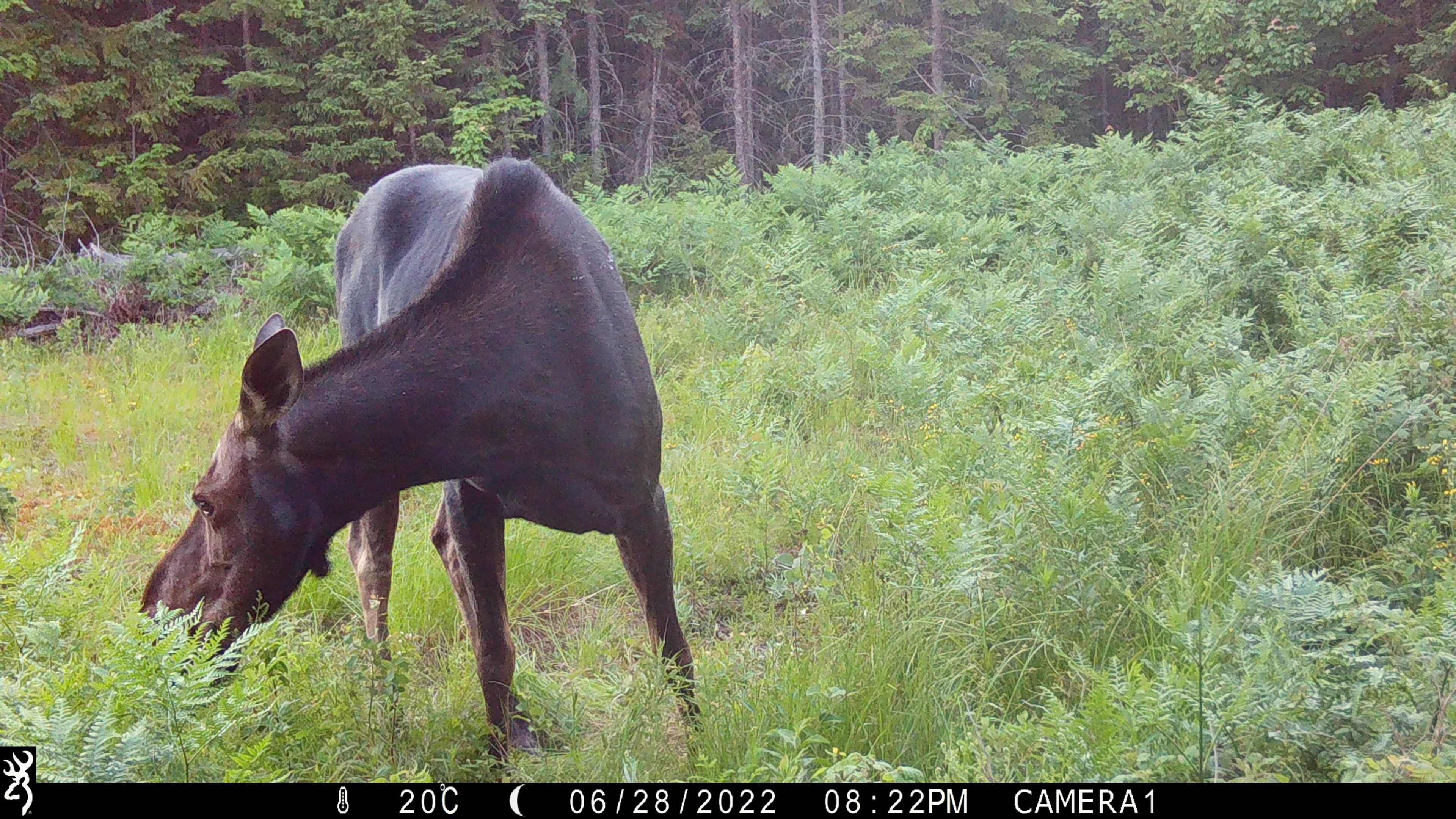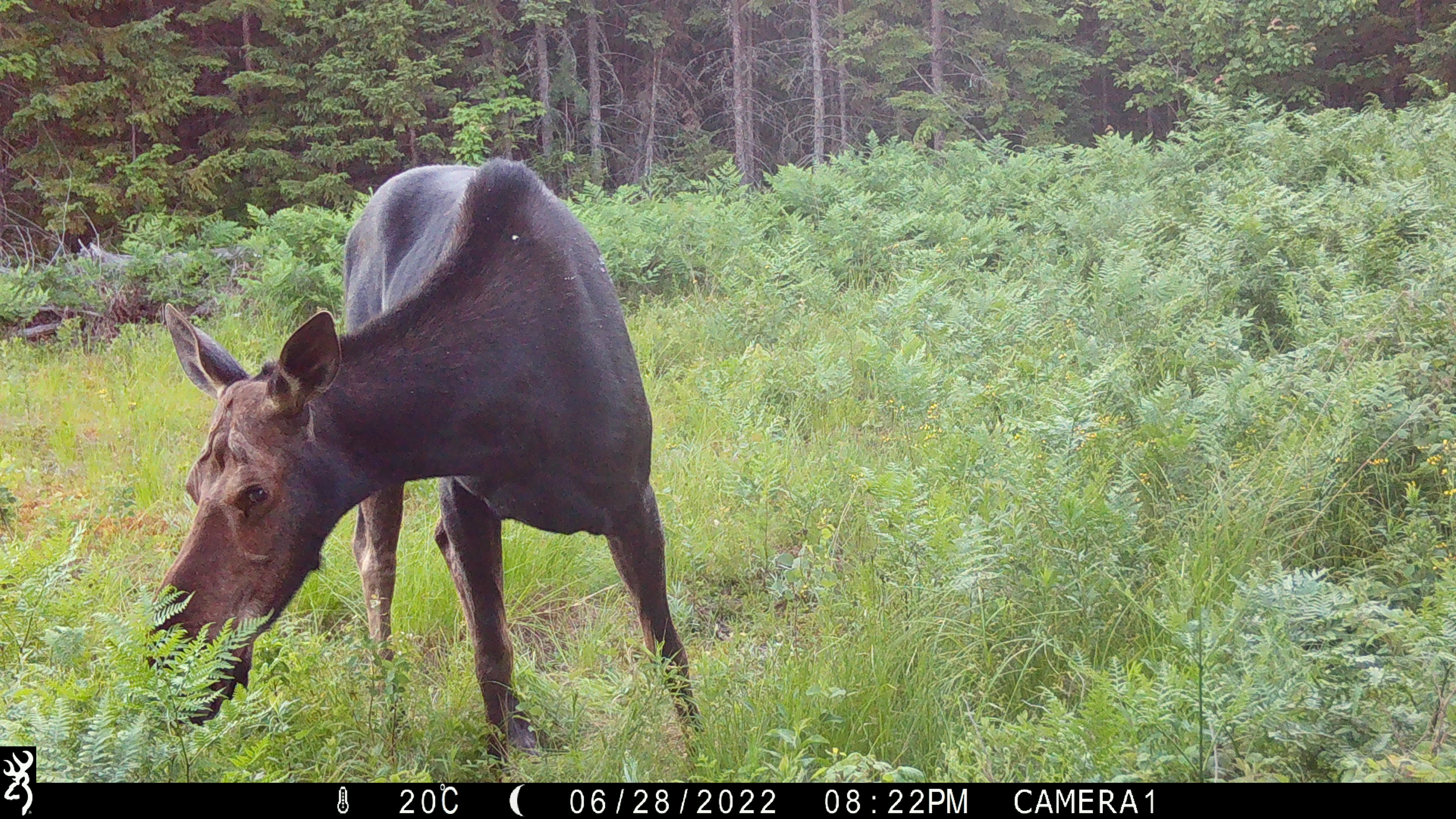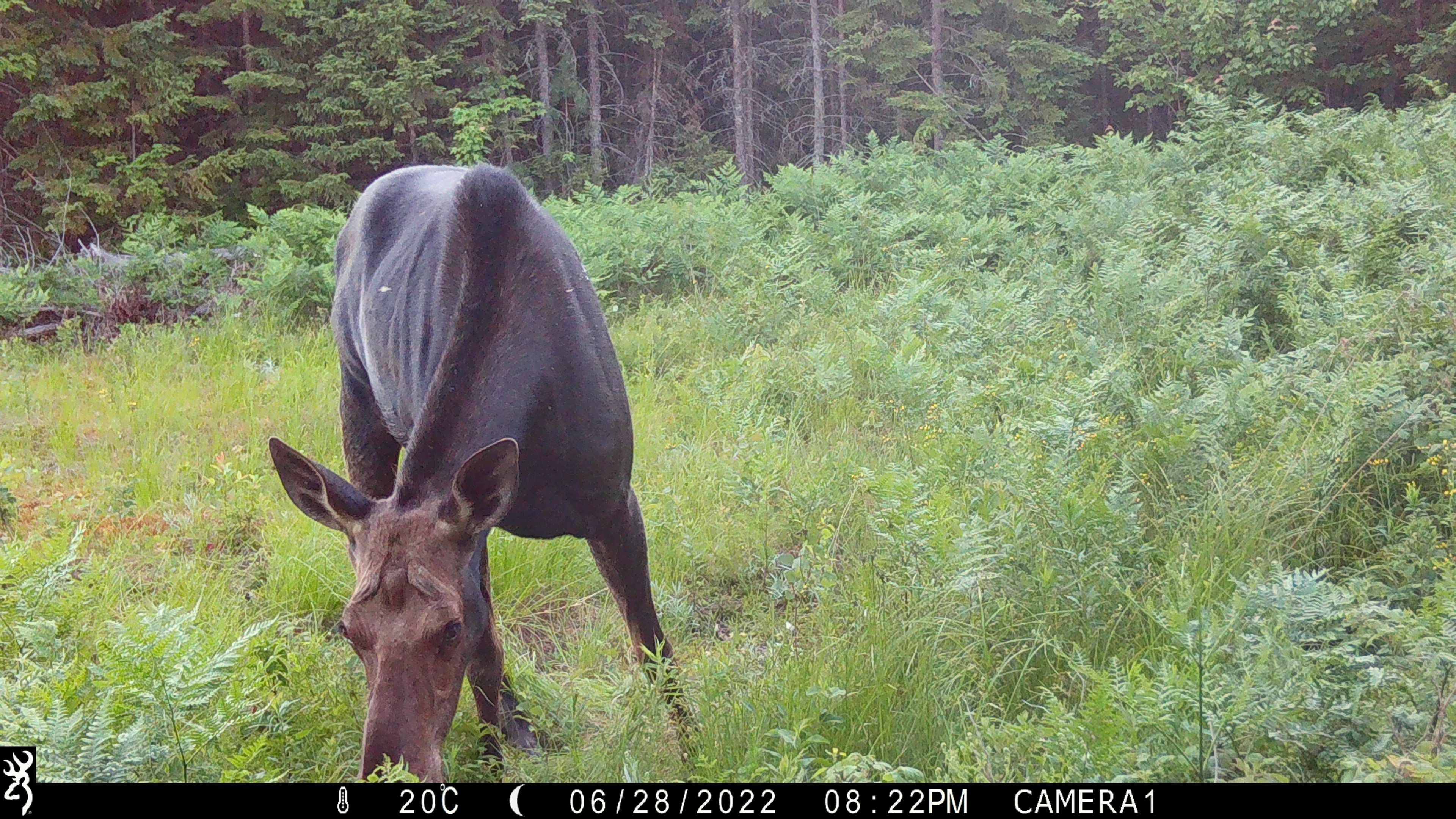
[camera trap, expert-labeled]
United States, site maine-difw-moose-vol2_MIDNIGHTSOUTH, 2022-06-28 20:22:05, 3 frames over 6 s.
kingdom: Animalia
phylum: Chordata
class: Mammalia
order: Artiodactyla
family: Cervidae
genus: Alces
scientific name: Alces alces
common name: moose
Moose (Alces alces).